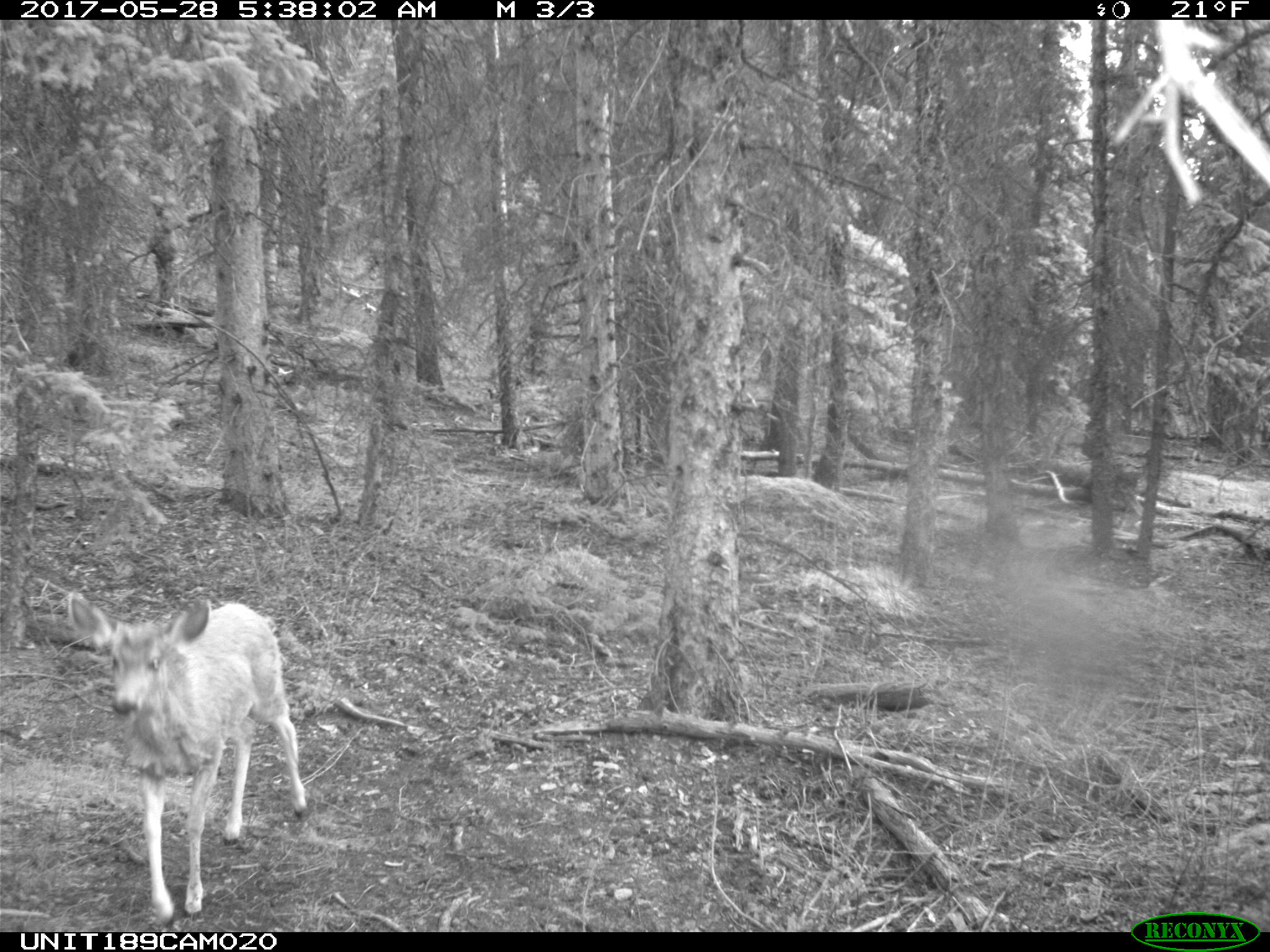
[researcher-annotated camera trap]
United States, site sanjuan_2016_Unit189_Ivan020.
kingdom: Animalia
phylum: Chordata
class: Mammalia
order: Artiodactyla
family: Cervidae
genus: Odocoileus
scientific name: Odocoileus hemionus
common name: mule deer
Odocoileus hemionus (mule deer).